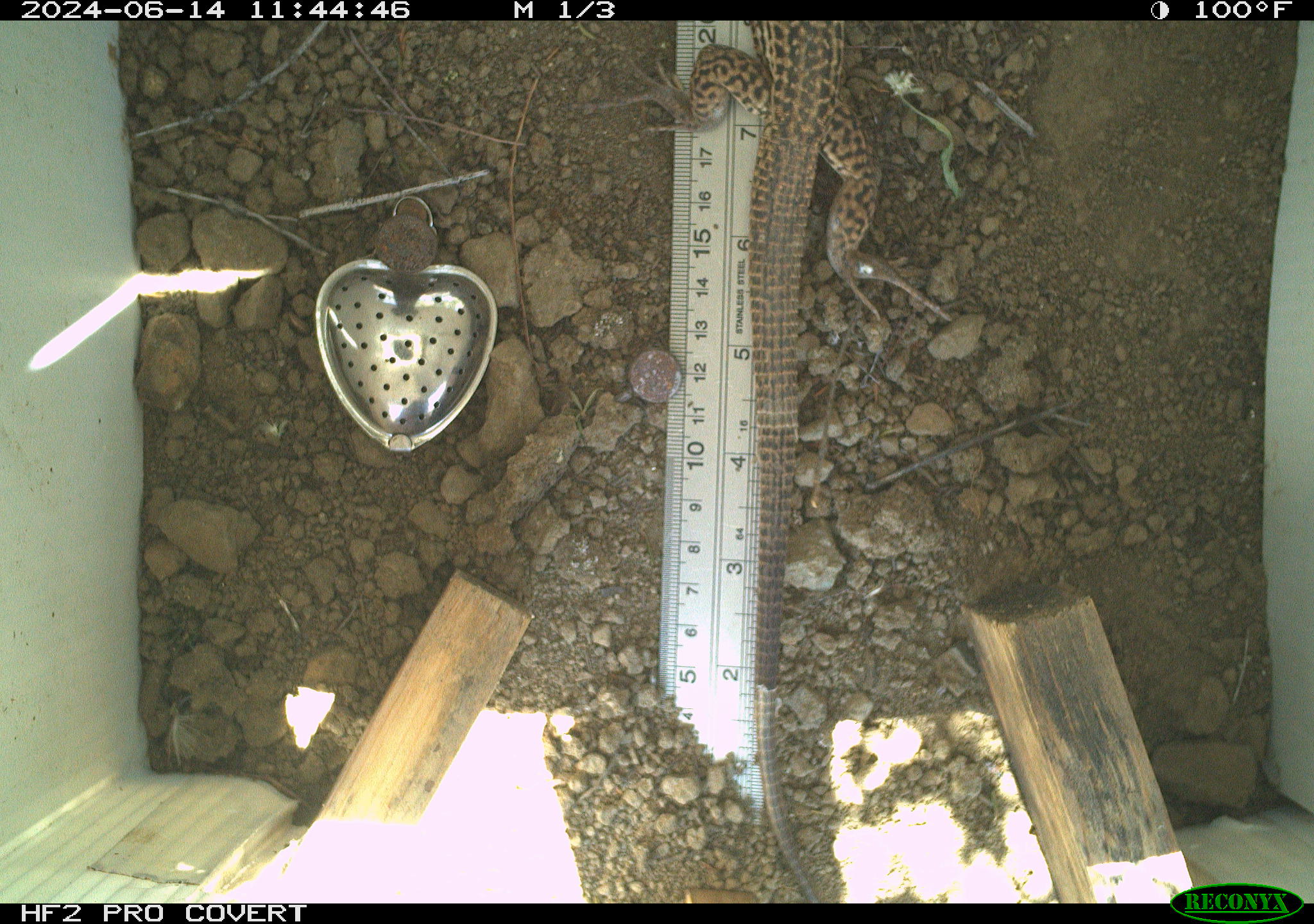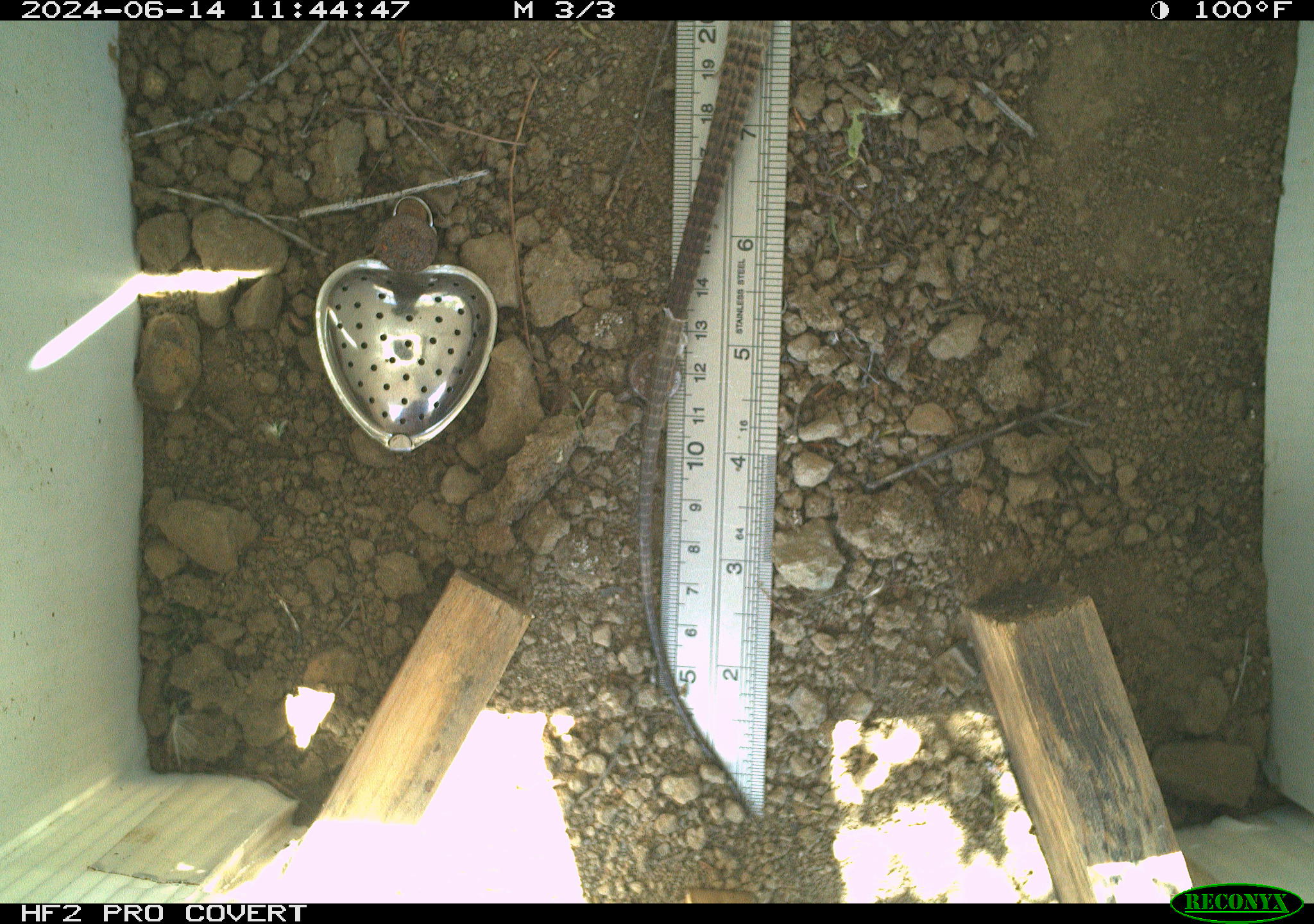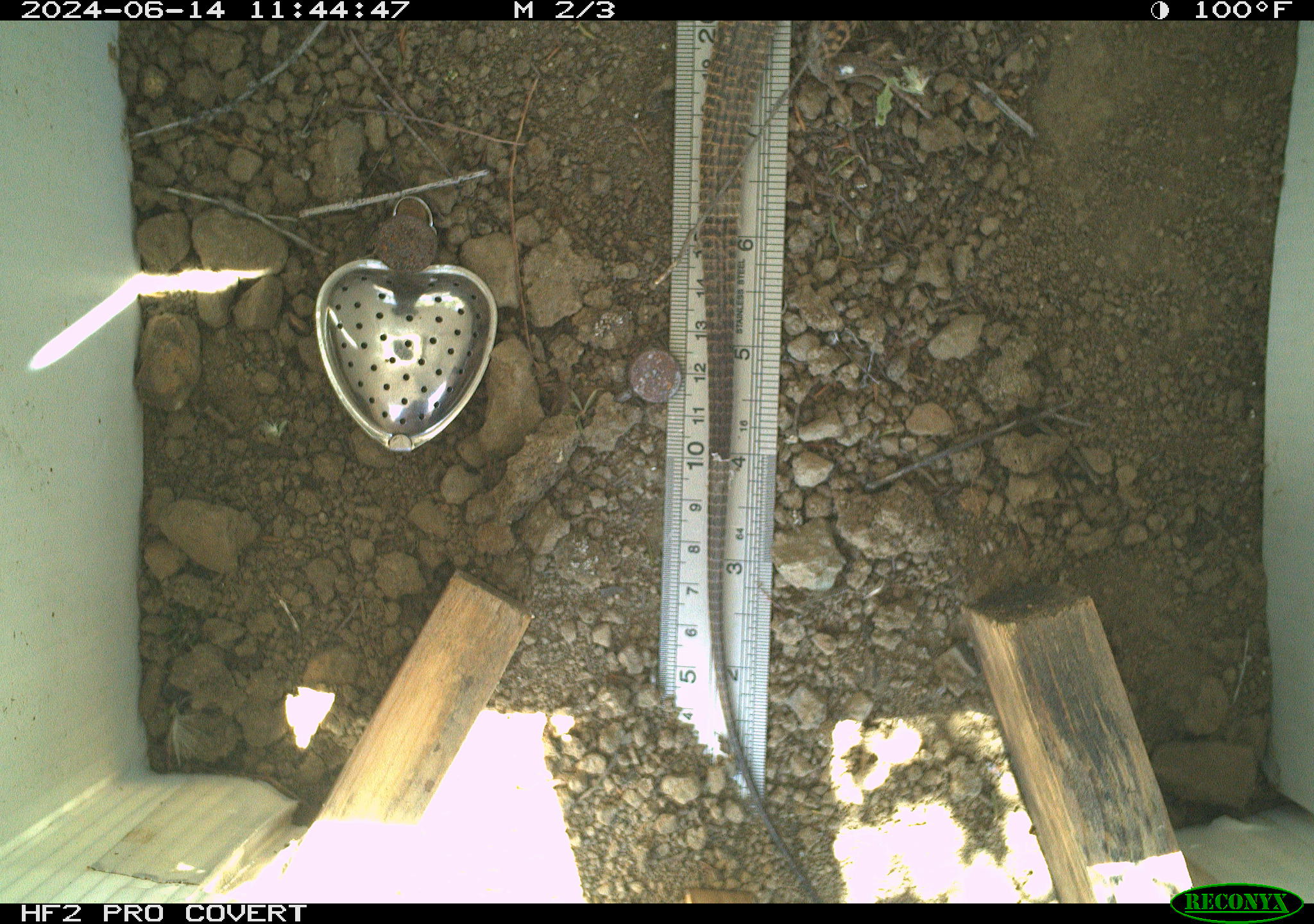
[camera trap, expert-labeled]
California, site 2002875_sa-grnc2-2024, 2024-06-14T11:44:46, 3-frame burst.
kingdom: Animalia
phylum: Chordata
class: Reptilia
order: Squamata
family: Teiidae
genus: Aspidoscelis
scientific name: Aspidoscelis tigris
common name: western whiptail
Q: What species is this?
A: Western whiptail (Aspidoscelis tigris).